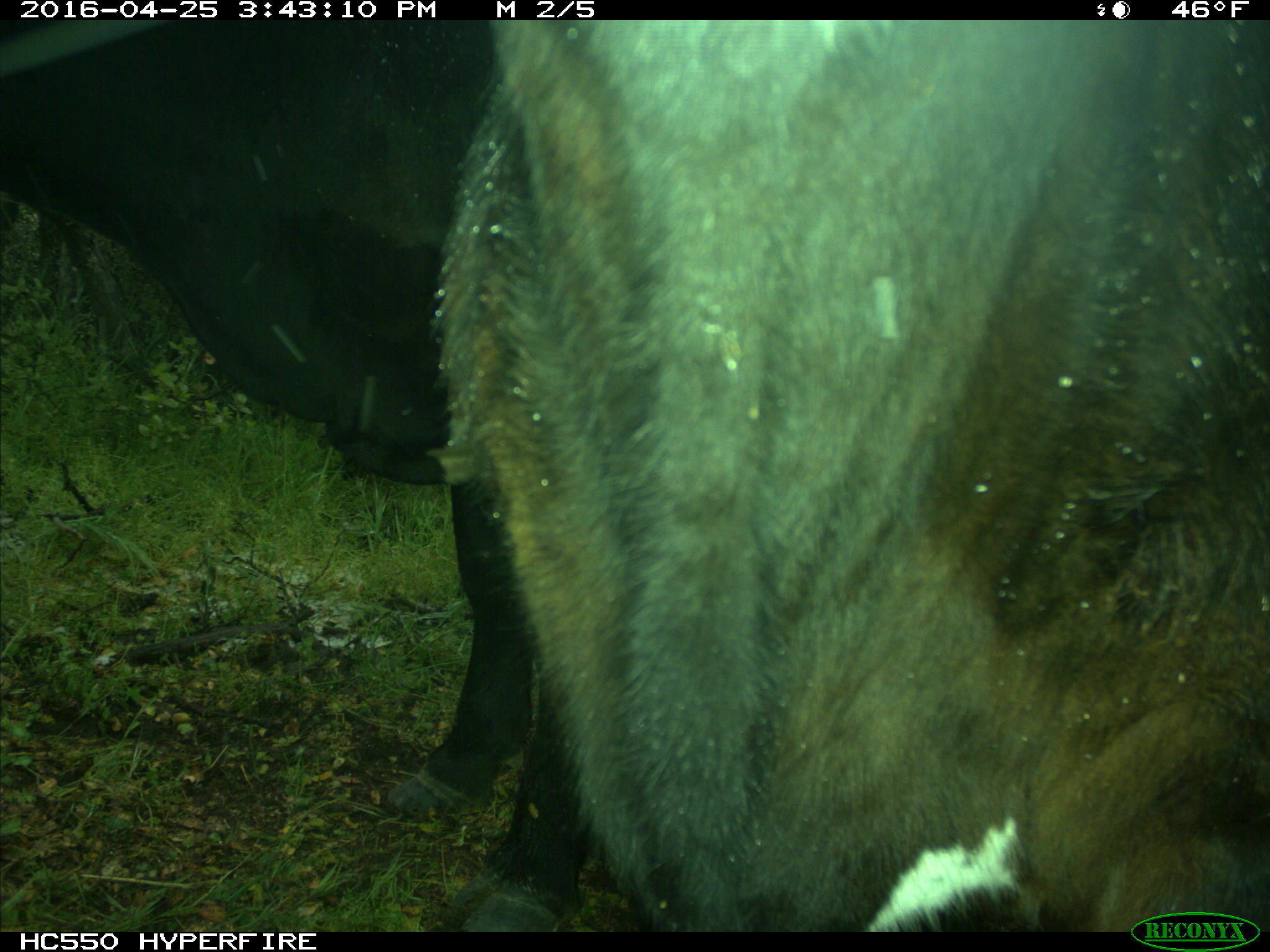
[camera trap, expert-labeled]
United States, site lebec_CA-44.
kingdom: Animalia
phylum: Chordata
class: Mammalia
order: Artiodactyla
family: Bovidae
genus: Bos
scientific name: Bos taurus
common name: domestic cow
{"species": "Bos taurus (domestic cow)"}